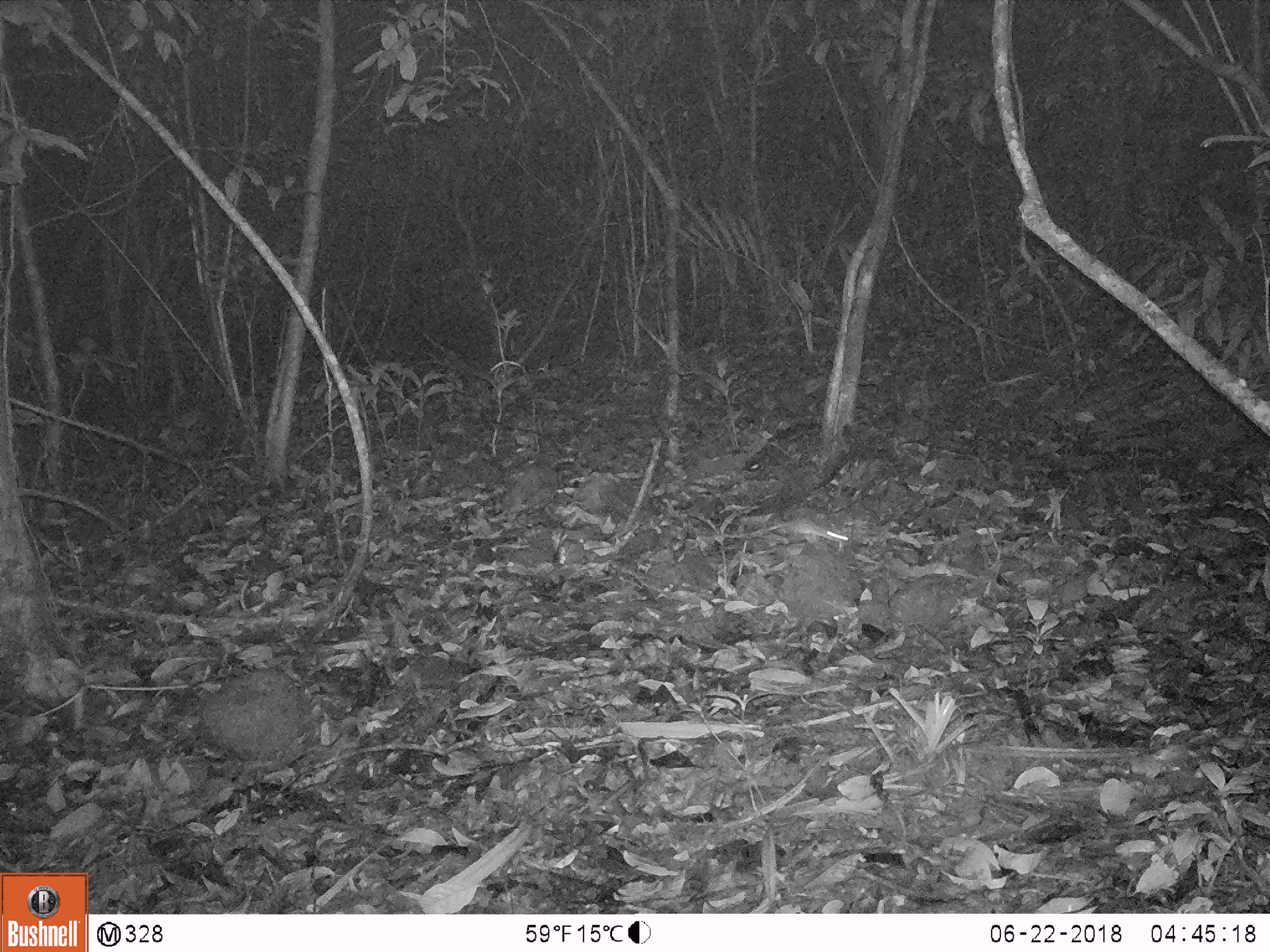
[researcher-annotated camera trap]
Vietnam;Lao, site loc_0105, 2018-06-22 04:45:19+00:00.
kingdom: Animalia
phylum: Chordata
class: Mammalia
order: Rodentia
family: Muridae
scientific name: Muridae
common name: old-world mice and rats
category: unidentified murid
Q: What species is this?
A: Unidentified murid (old-world mice and rats) (Muridae).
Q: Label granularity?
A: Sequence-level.